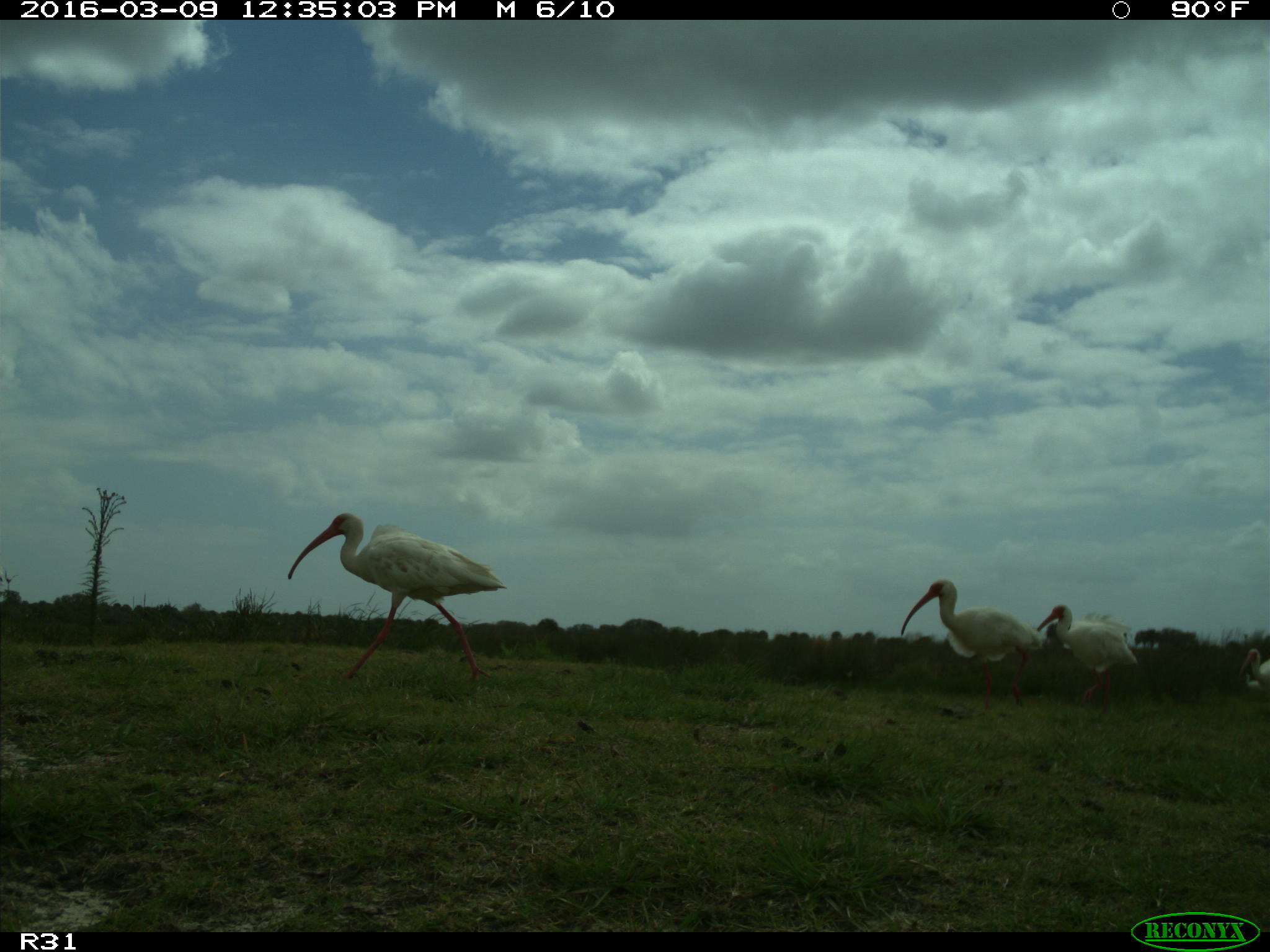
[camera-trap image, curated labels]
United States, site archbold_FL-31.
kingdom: Animalia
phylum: Chordata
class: Aves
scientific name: Aves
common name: birds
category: unidentified bird